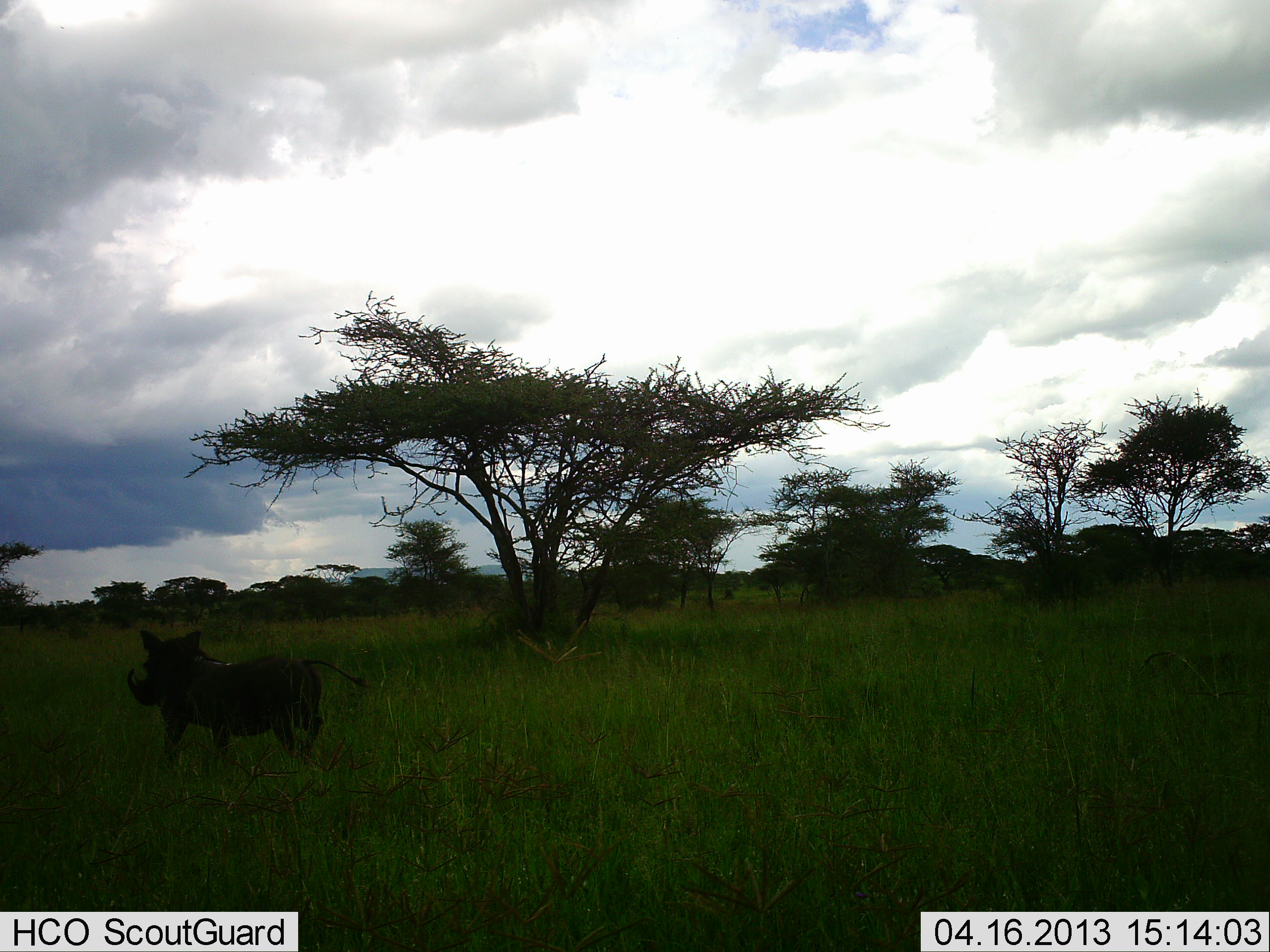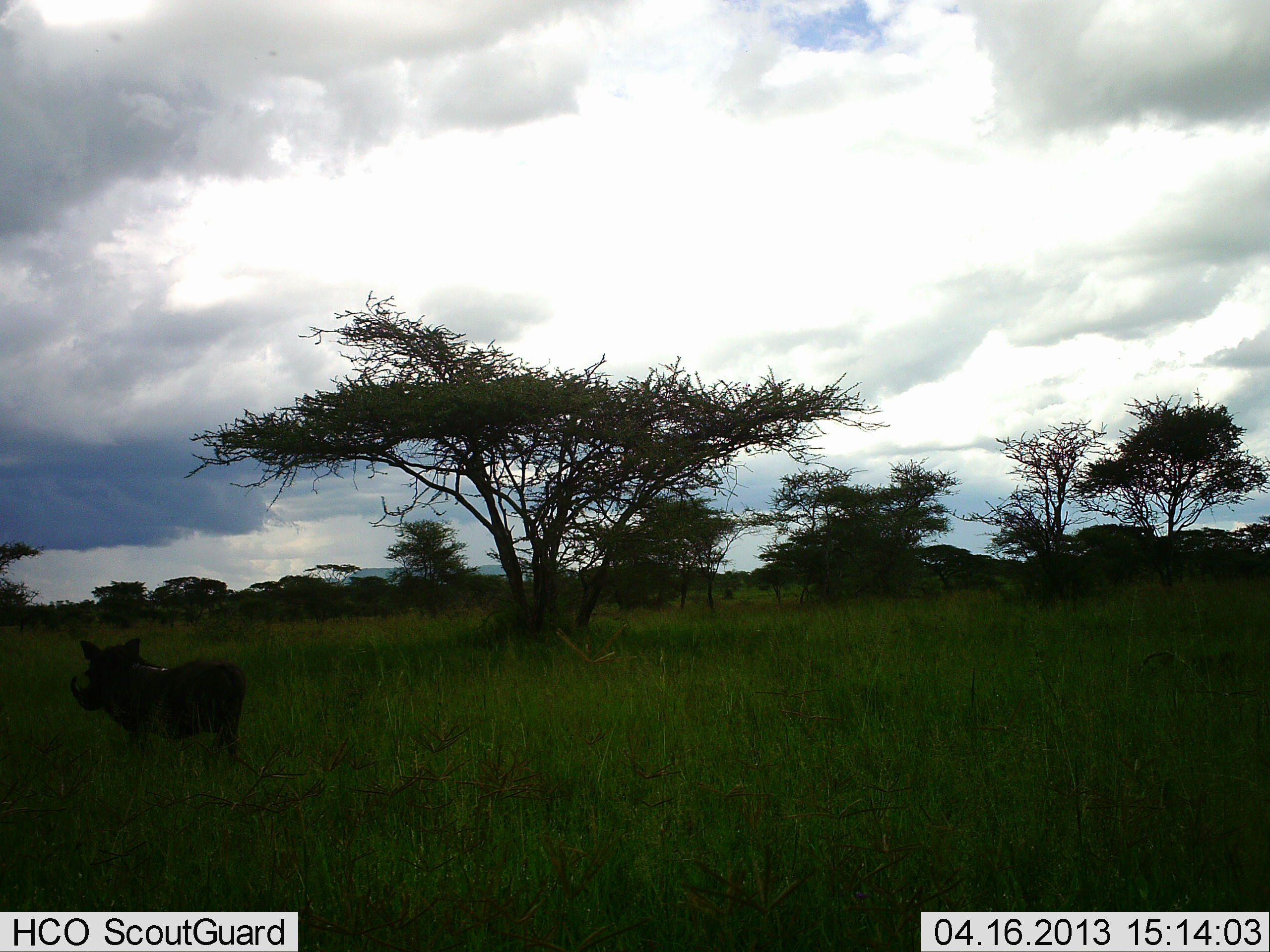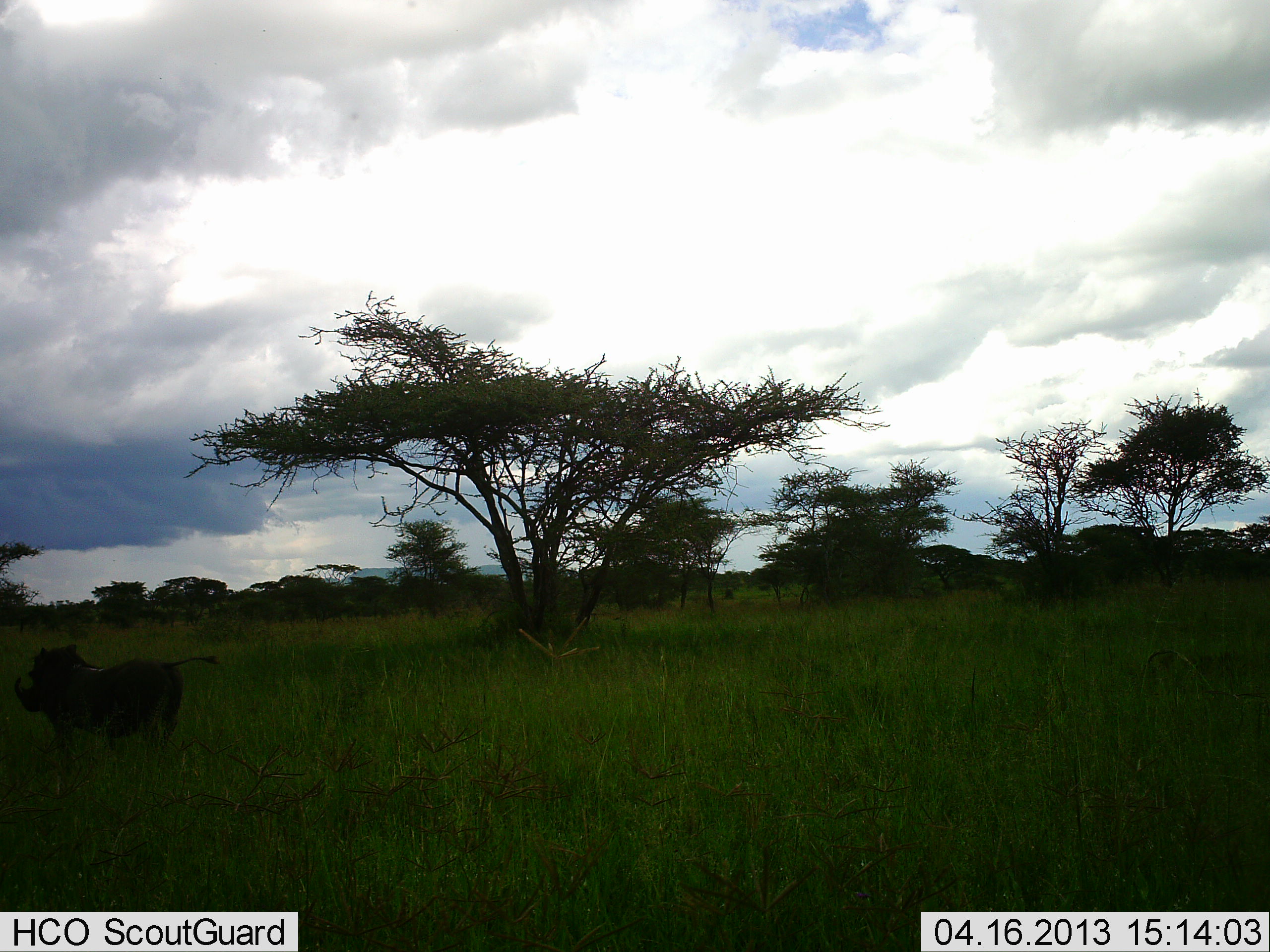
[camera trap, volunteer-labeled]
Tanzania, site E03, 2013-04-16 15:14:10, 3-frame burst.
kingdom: Animalia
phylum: Chordata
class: Mammalia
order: Artiodactyla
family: Suidae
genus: Phacochoerus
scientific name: Phacochoerus africanus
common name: warthog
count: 1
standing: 11%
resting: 0%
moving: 93%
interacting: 0%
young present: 0%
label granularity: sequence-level